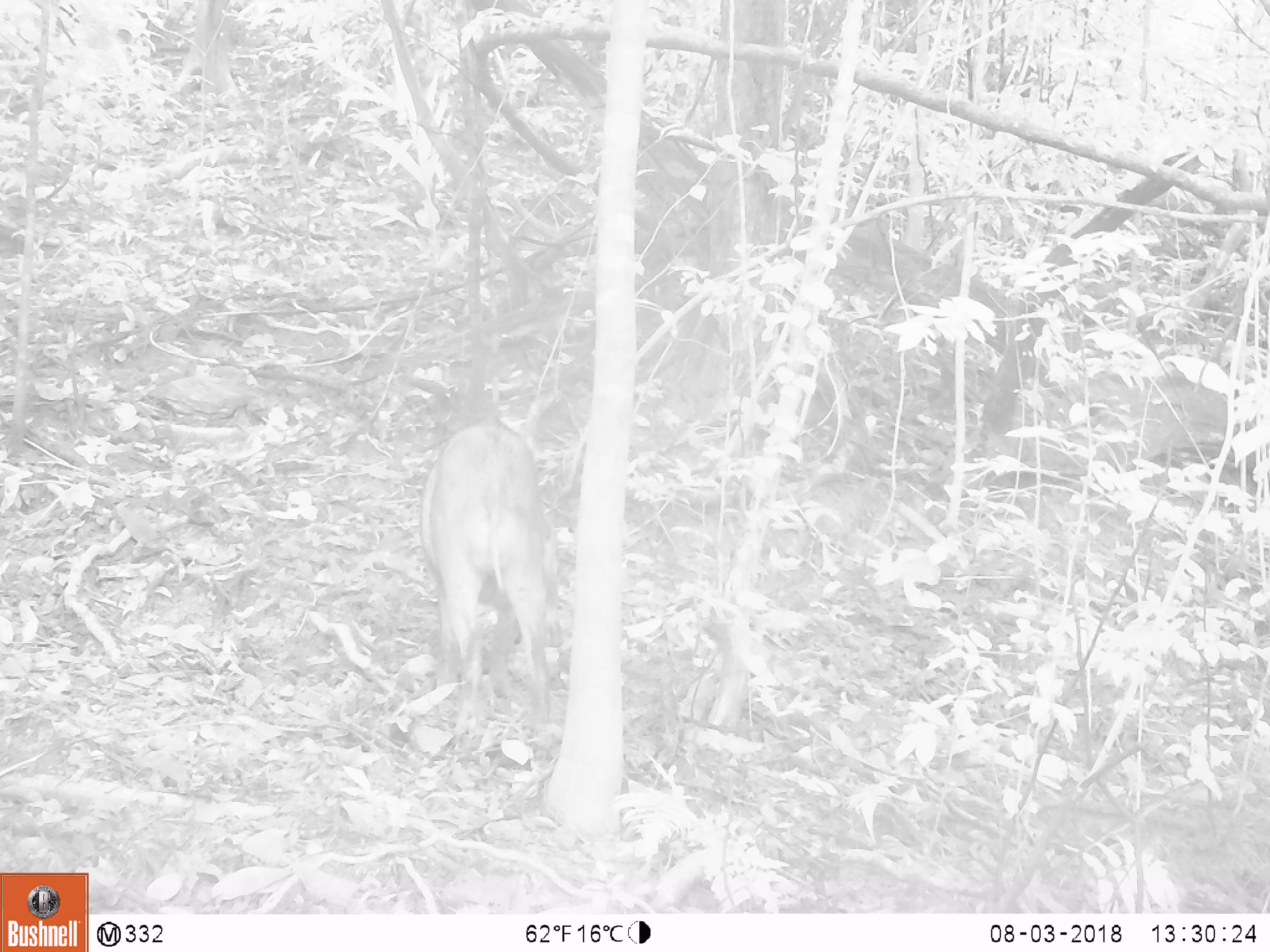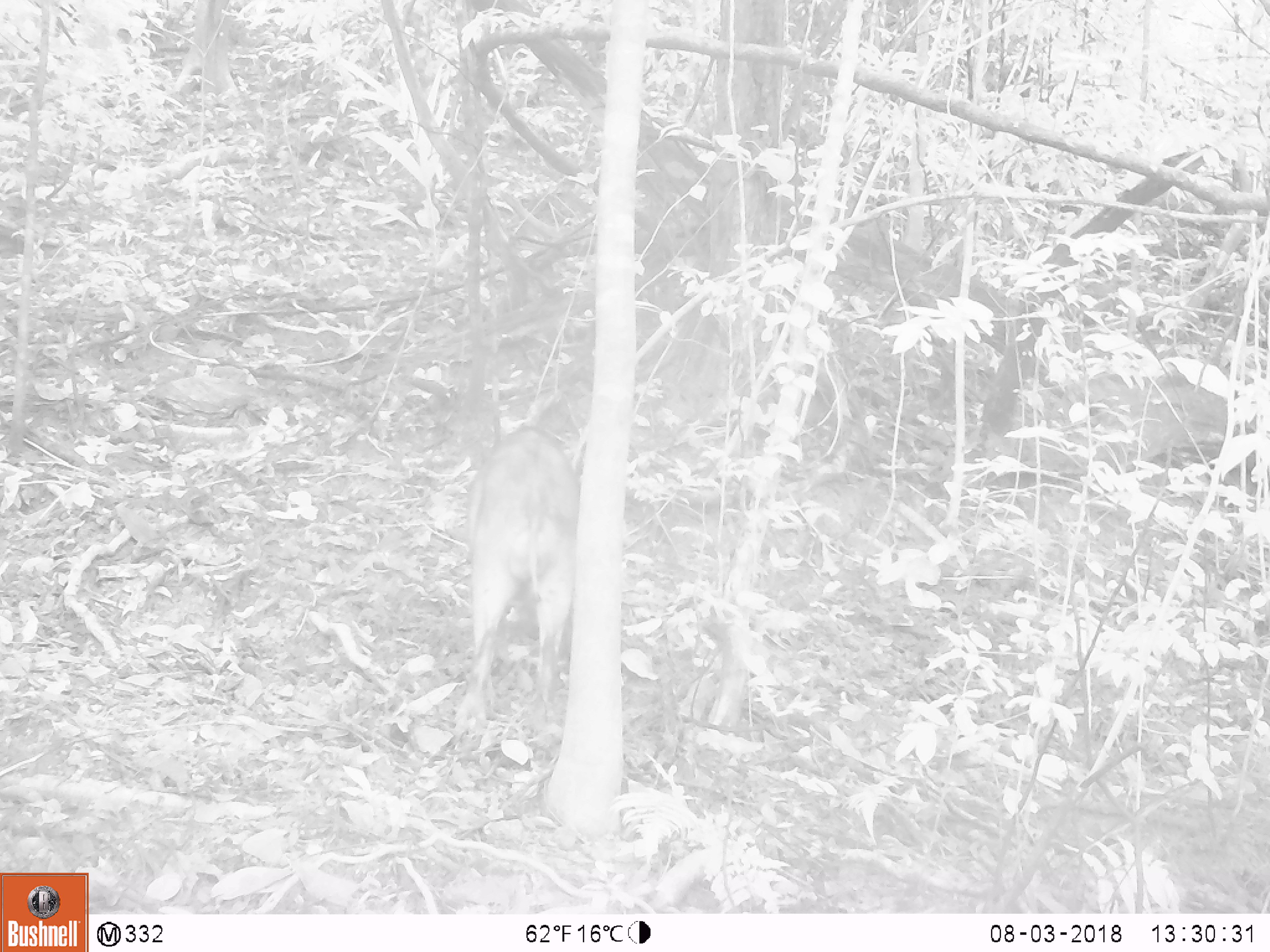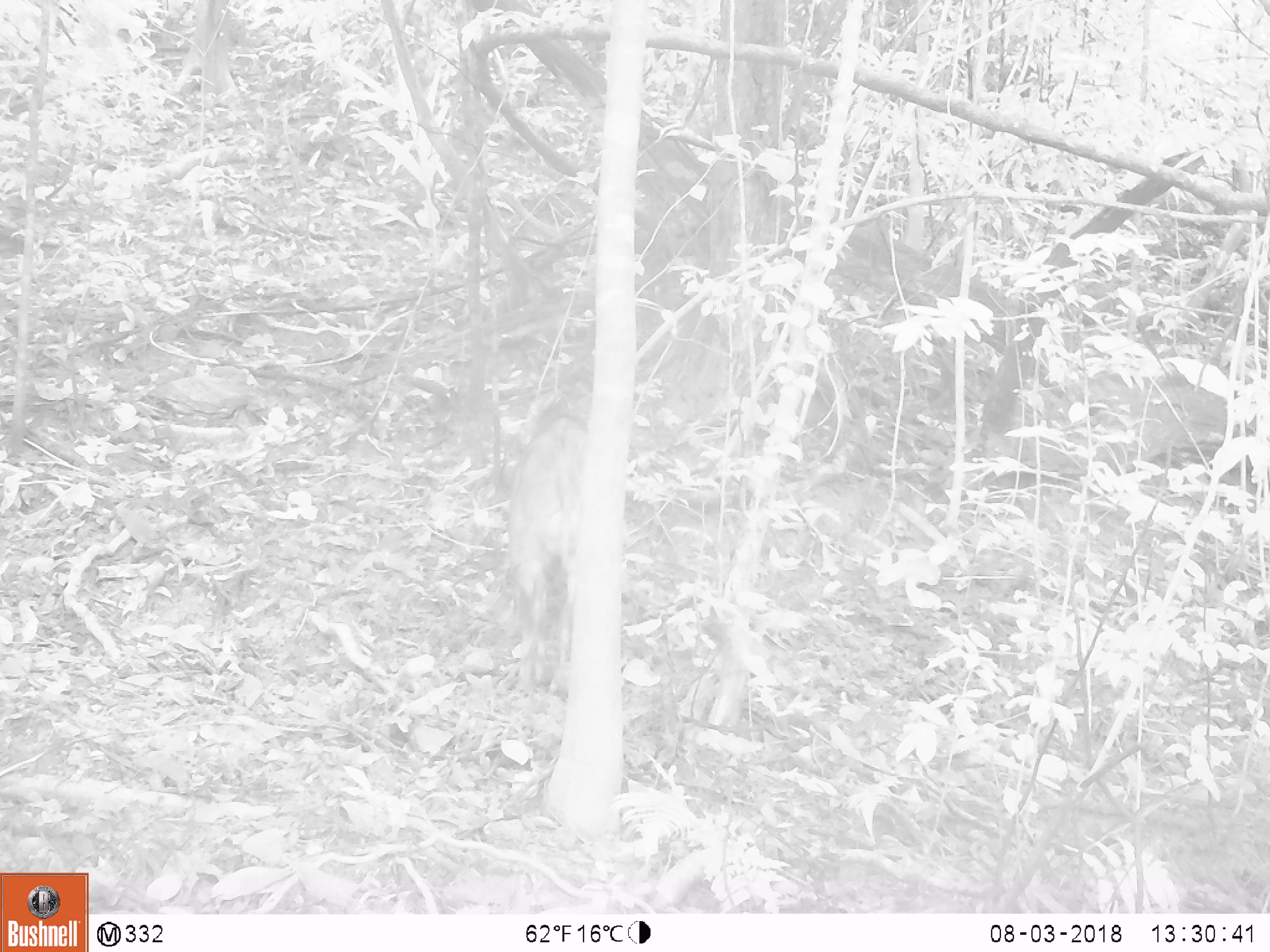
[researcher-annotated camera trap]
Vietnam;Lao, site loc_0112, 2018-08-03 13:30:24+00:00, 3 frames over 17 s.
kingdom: Animalia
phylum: Chordata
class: Mammalia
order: Artiodactyla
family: Suidae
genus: Sus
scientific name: Sus scrofa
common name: eurasian wild pig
Eurasian wild pig (Sus scrofa). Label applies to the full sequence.